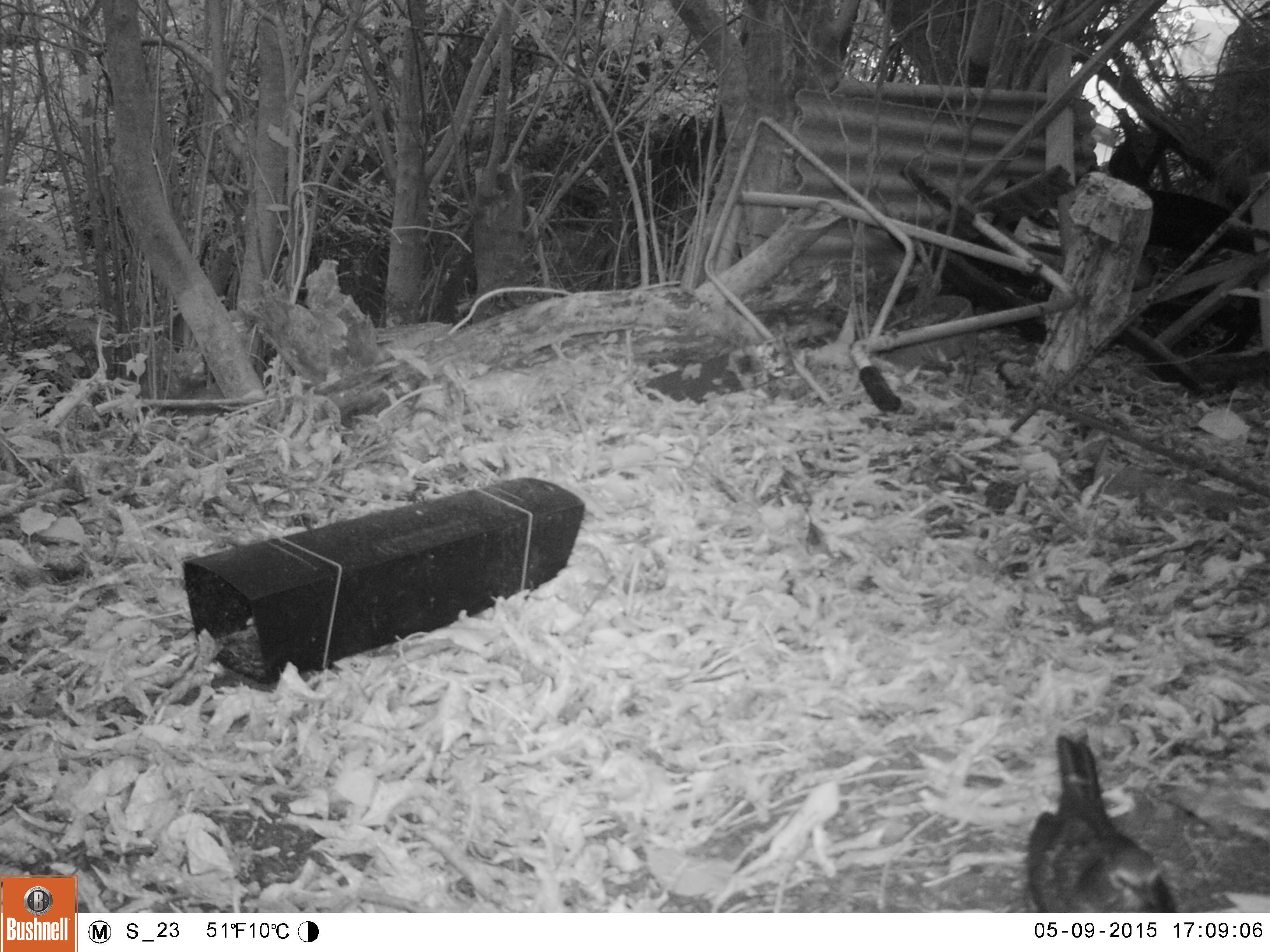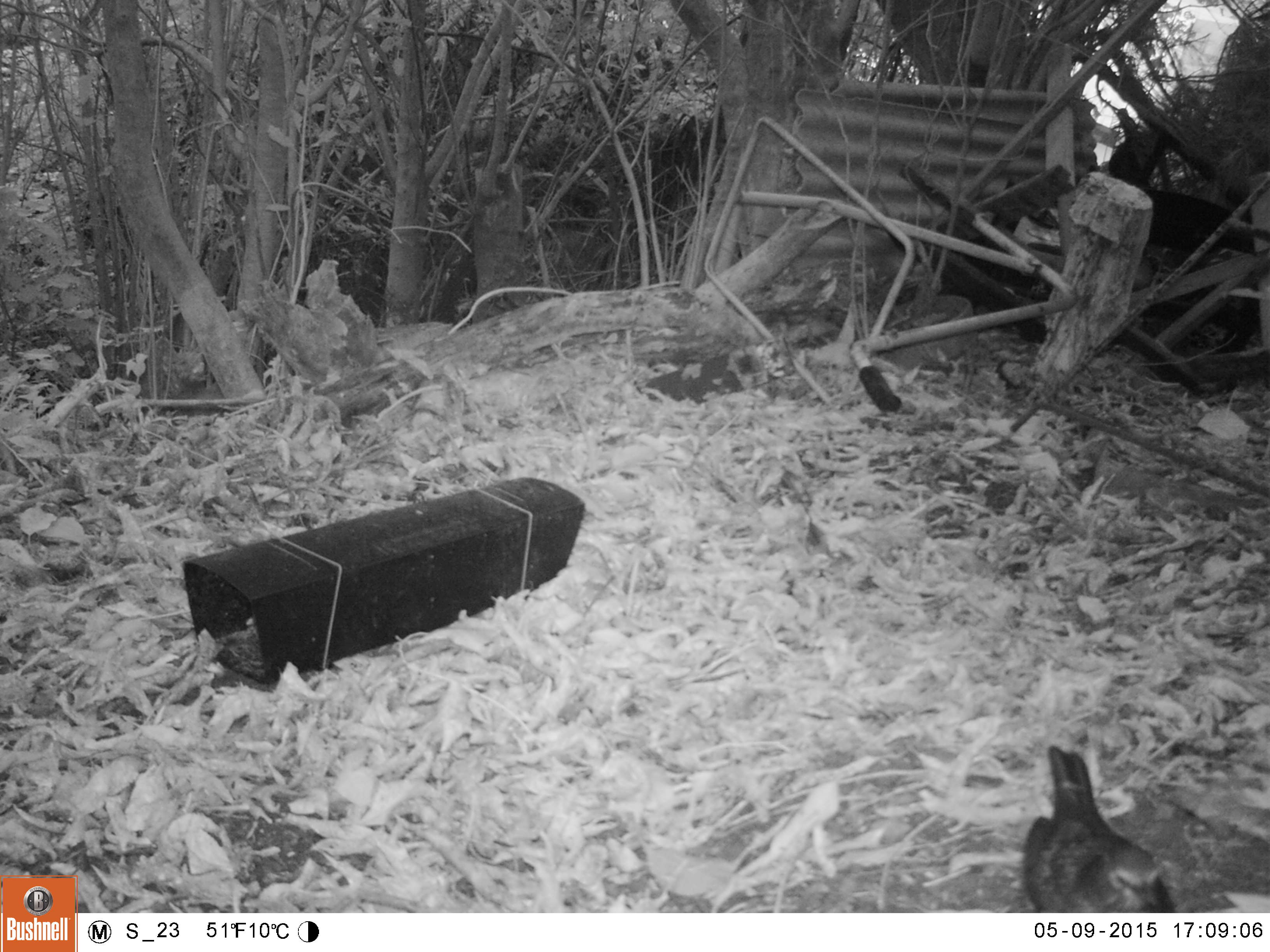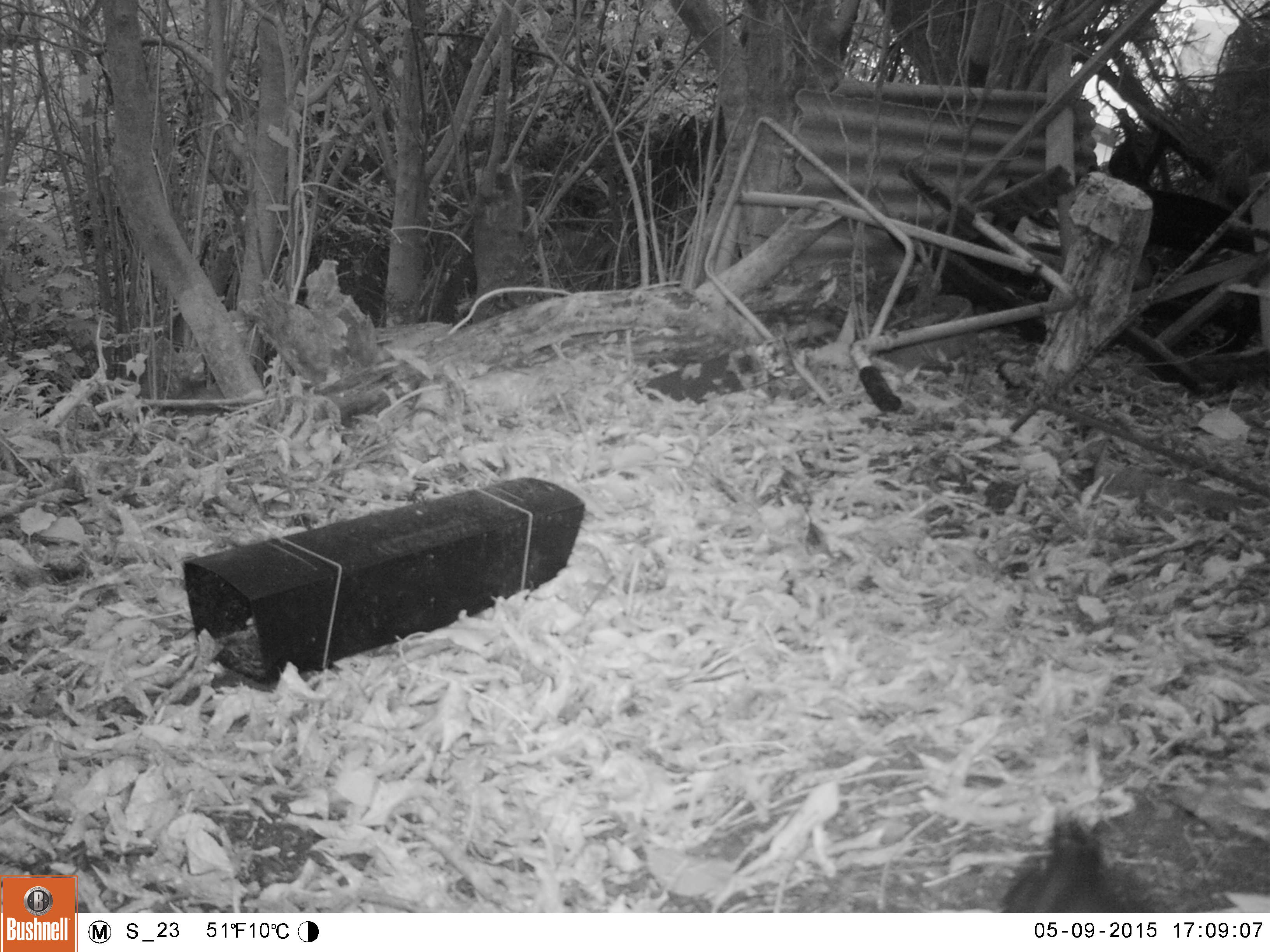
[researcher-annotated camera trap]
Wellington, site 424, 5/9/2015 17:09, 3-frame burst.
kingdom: Animalia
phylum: Chordata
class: Aves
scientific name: Aves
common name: bird